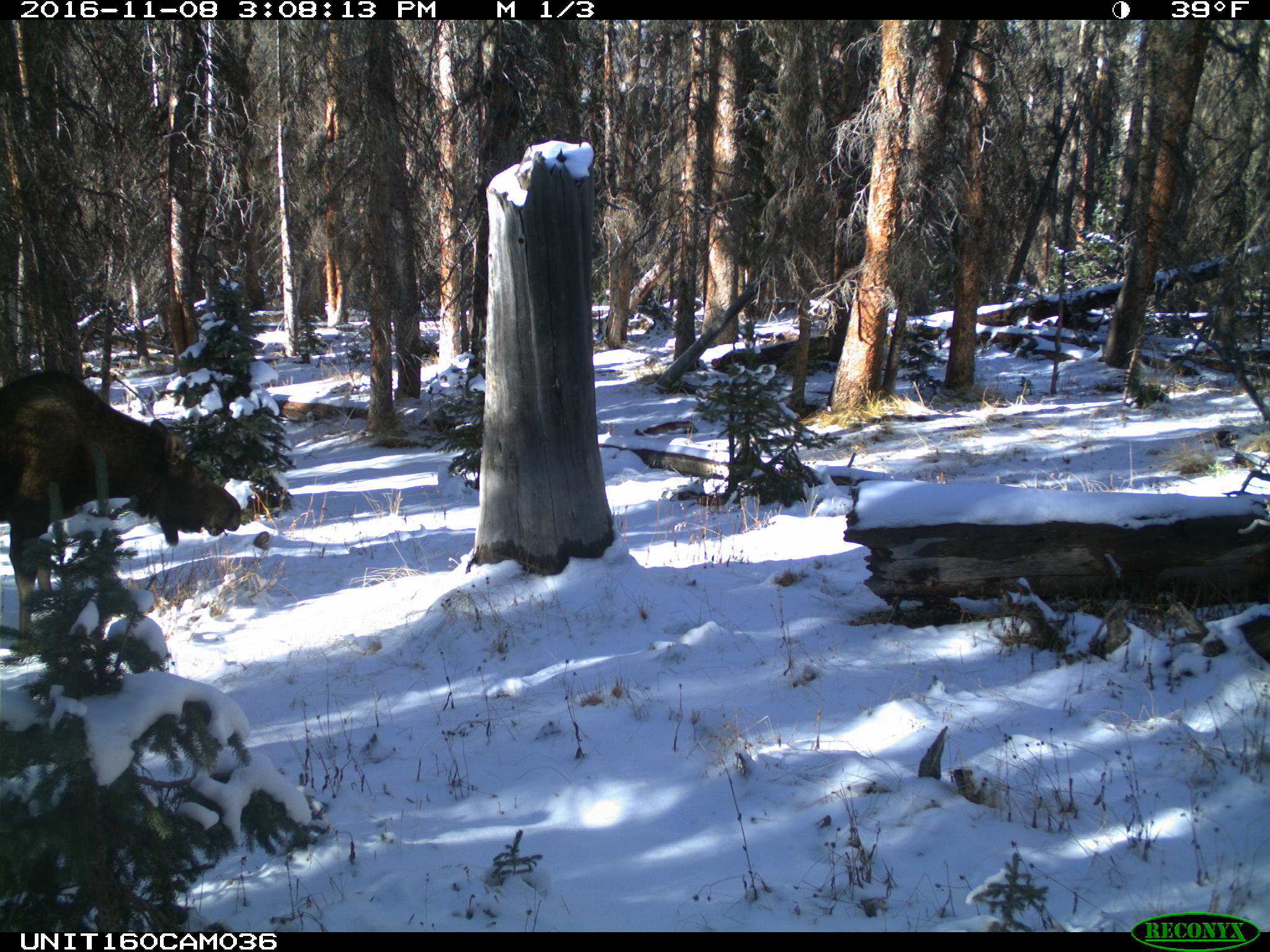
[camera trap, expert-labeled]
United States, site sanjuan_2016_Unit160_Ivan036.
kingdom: Animalia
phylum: Chordata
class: Mammalia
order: Artiodactyla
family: Cervidae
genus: Alces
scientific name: Alces alces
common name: moose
Alces alces (moose).